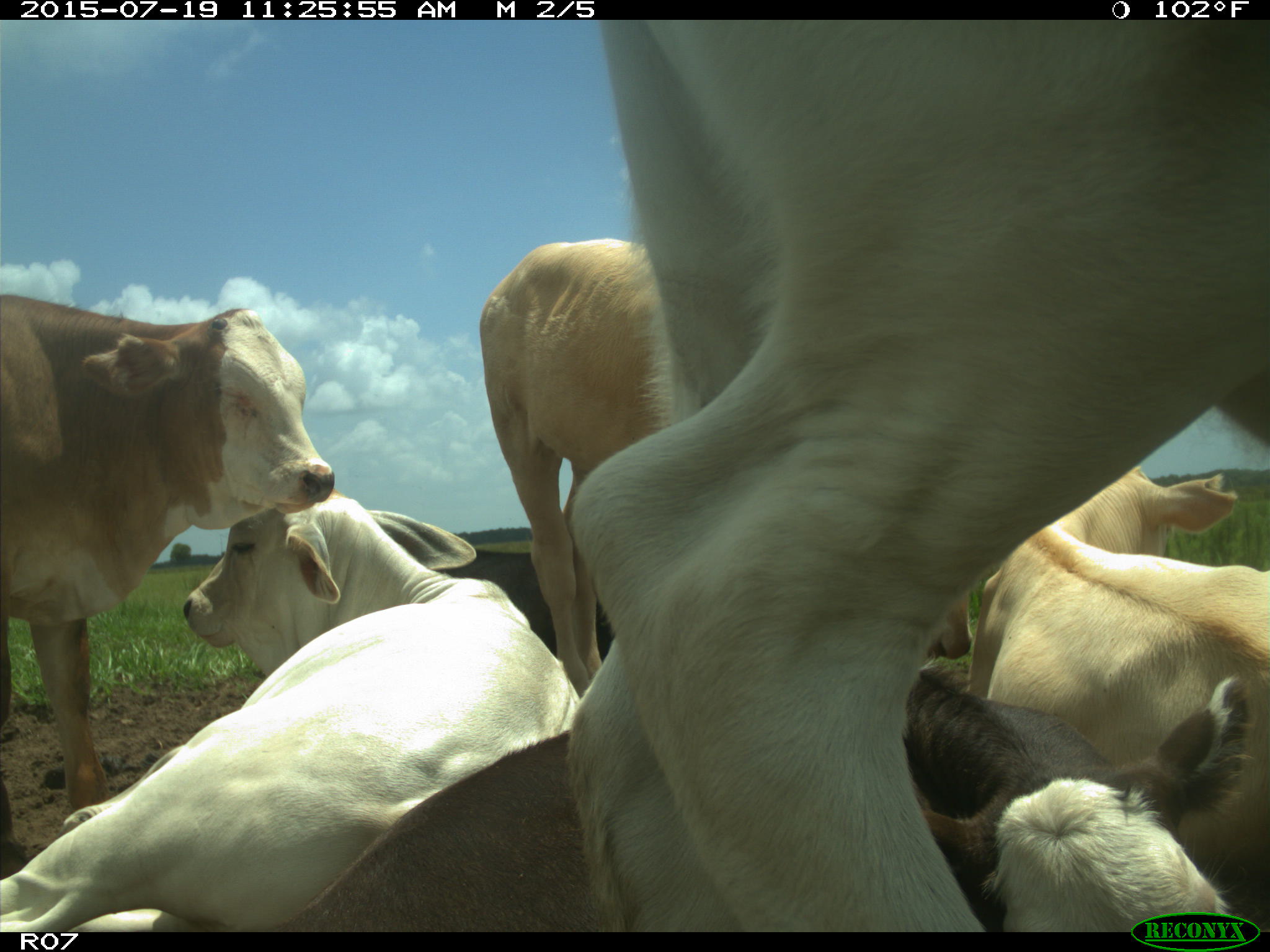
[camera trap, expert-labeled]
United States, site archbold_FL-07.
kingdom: Animalia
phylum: Chordata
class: Mammalia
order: Artiodactyla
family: Bovidae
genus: Bos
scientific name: Bos taurus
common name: domestic cow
Bos taurus (domestic cow).